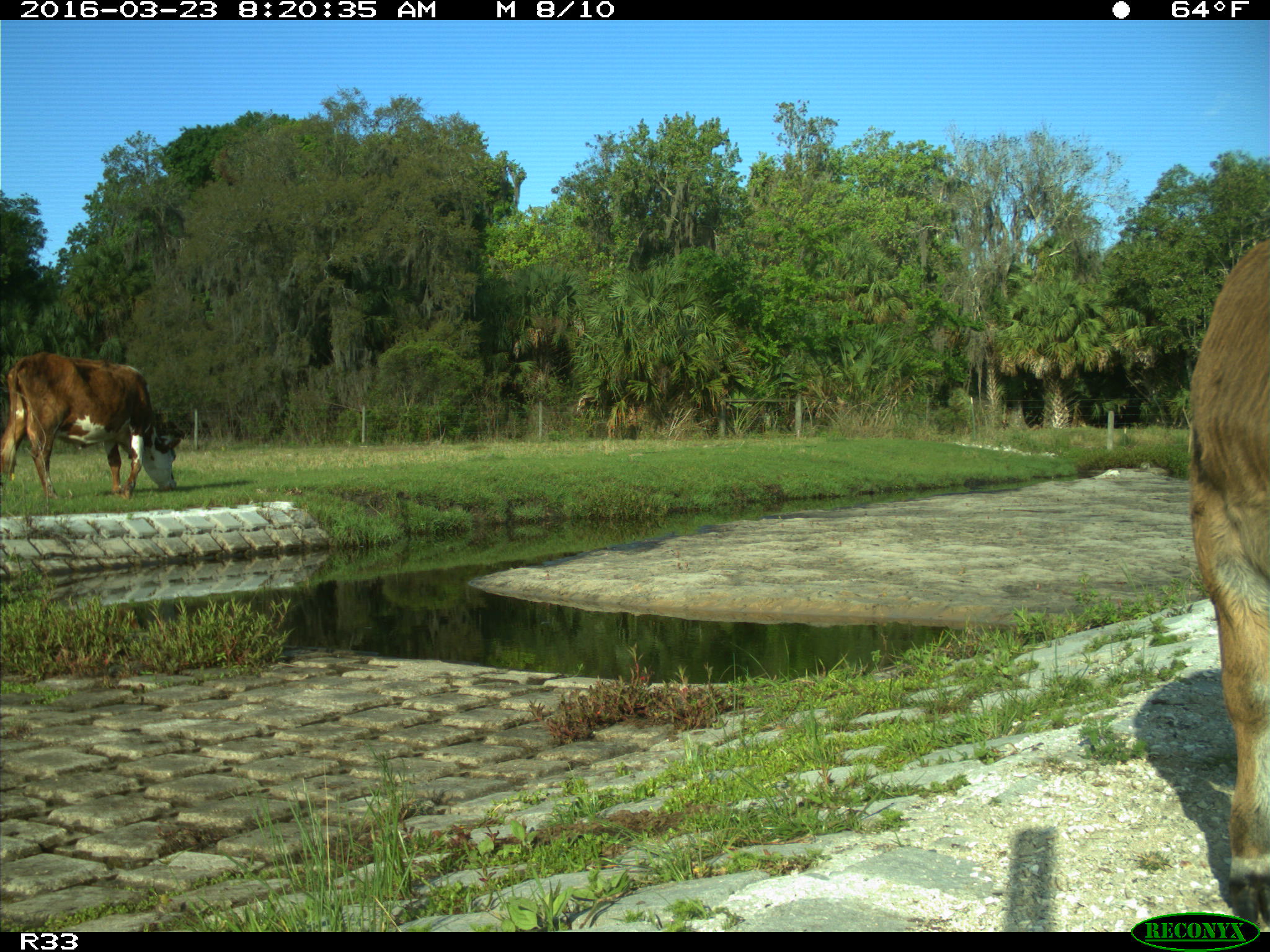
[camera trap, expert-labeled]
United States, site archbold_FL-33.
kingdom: Animalia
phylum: Chordata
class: Mammalia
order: Artiodactyla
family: Bovidae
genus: Bos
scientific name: Bos taurus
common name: domestic cow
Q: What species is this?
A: Bos taurus (domestic cow).